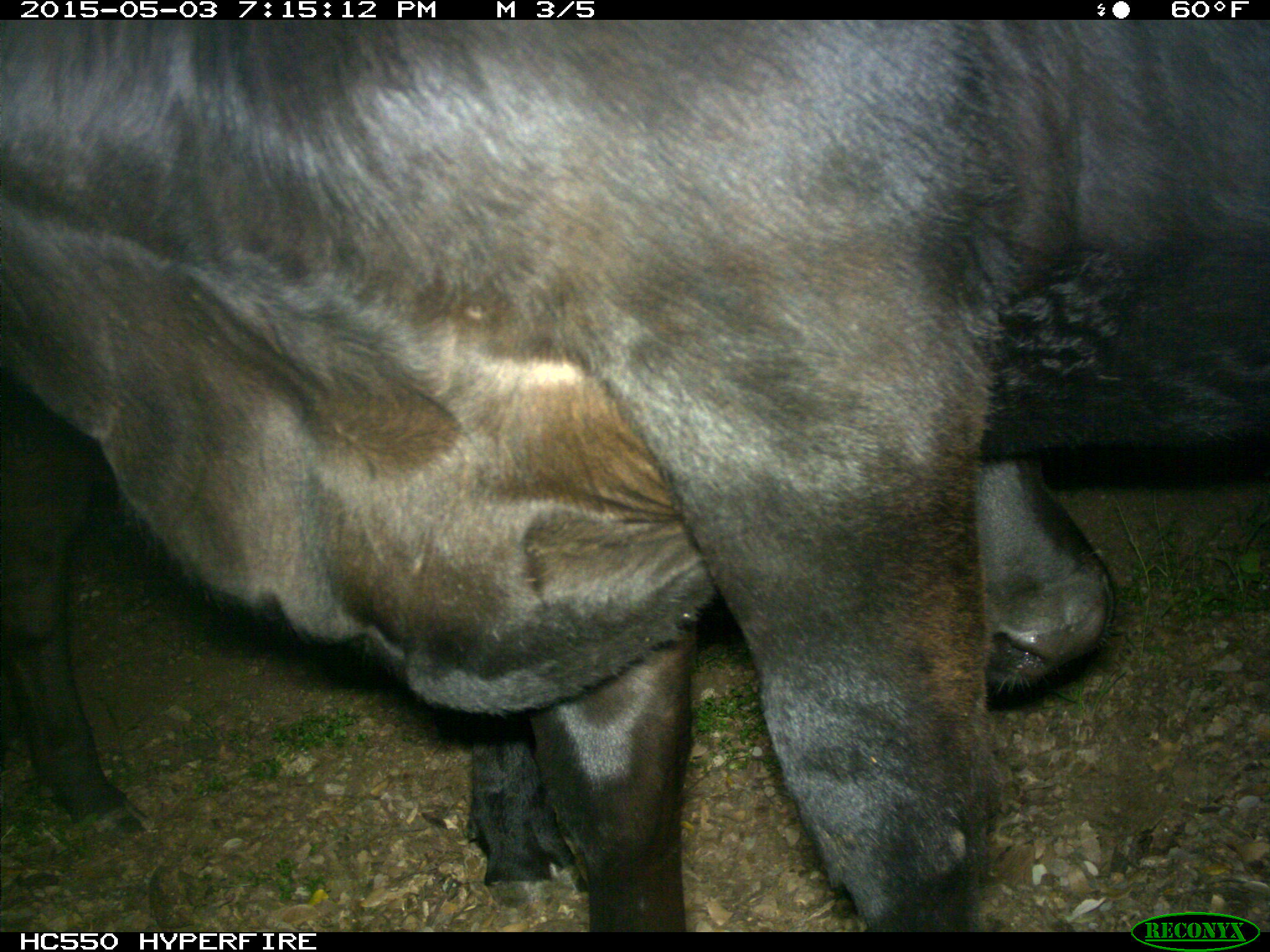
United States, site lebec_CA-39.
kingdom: Animalia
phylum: Chordata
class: Mammalia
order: Artiodactyla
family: Bovidae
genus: Bos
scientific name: Bos taurus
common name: domestic cow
Bos taurus (domestic cow).